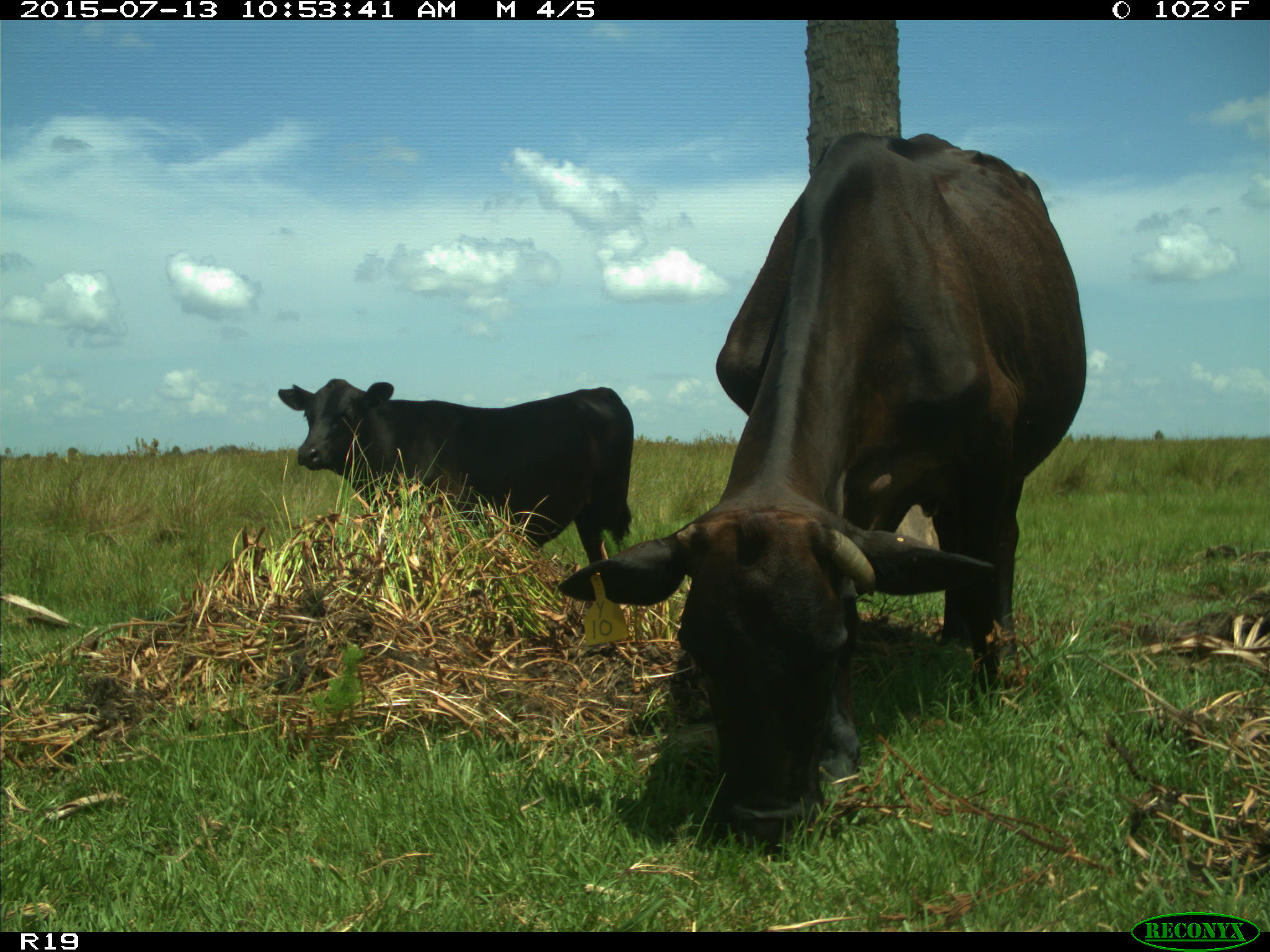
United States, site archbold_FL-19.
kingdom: Animalia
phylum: Chordata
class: Mammalia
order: Artiodactyla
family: Bovidae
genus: Bos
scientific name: Bos taurus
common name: domestic cow